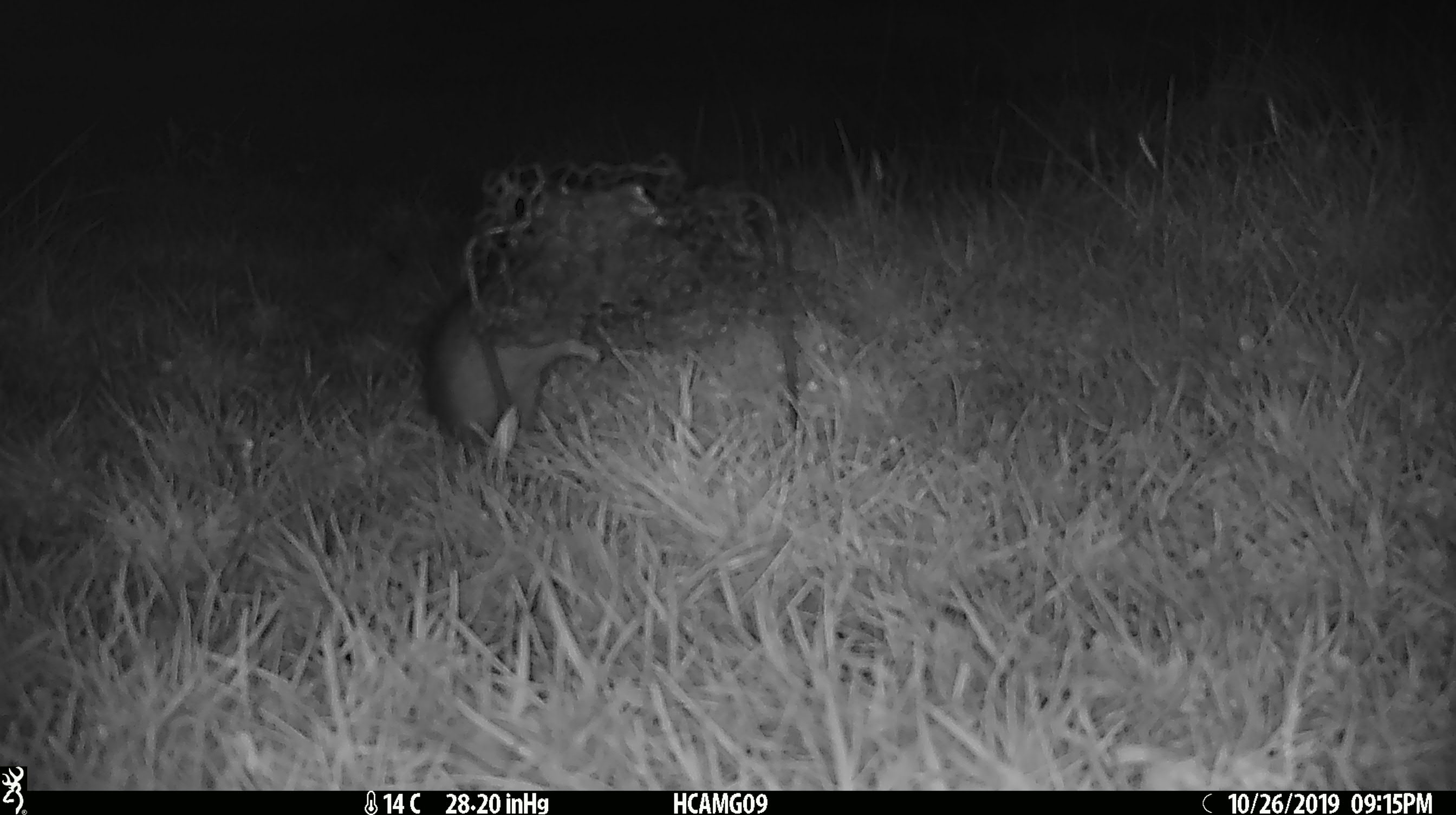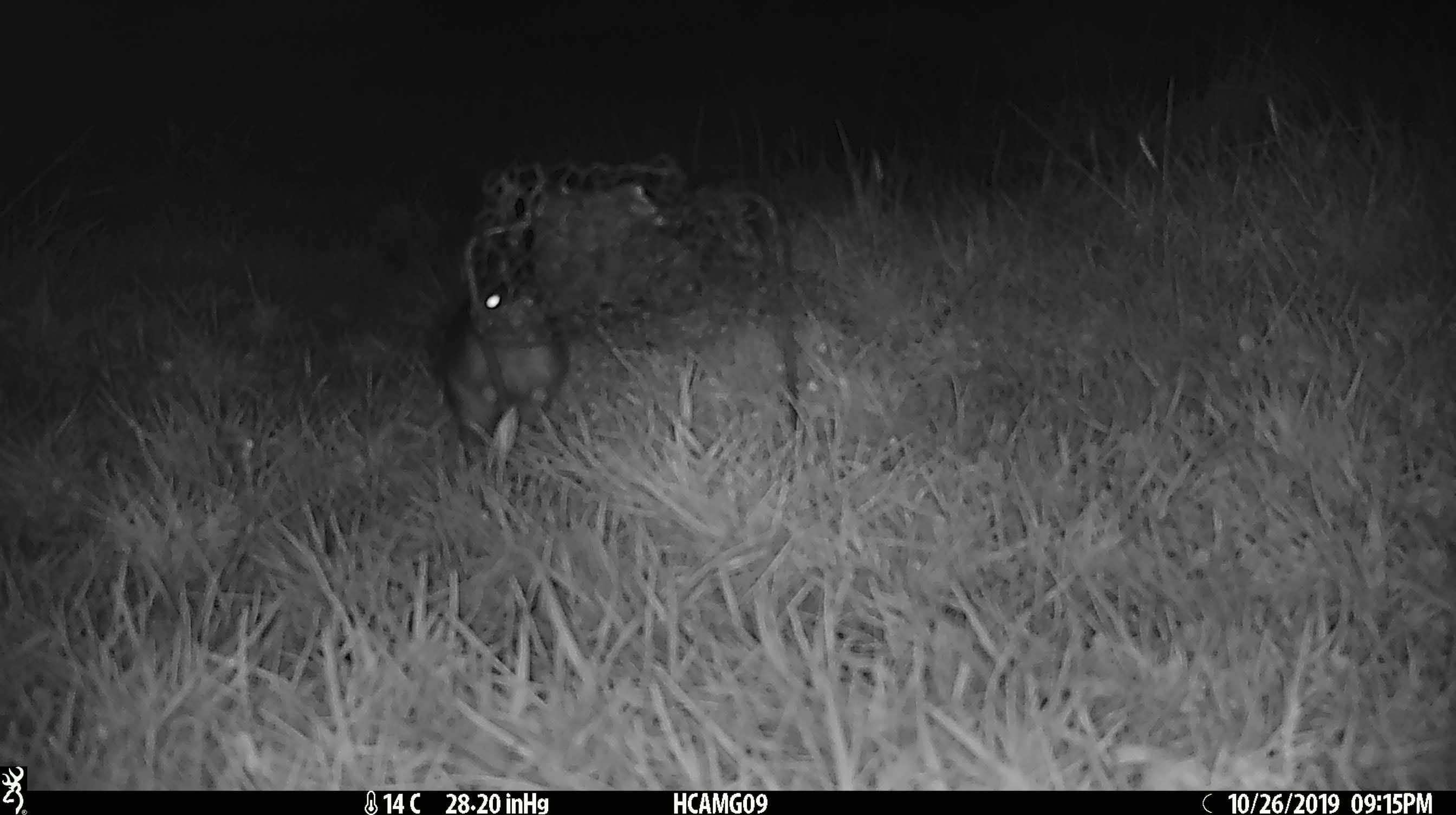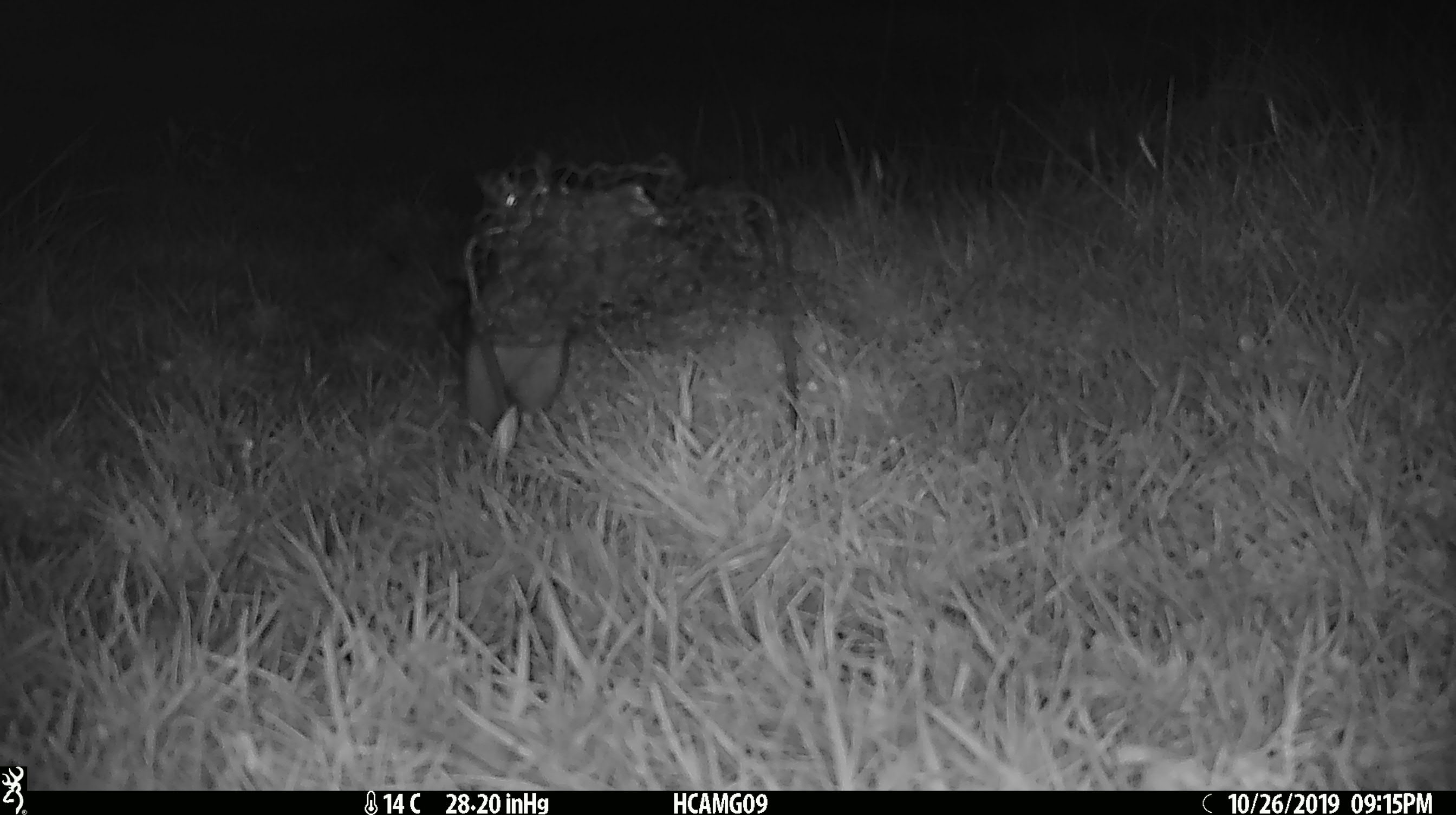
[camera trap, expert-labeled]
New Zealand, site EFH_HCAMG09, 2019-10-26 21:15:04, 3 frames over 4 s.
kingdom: Animalia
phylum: Chordata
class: Mammalia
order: Rodentia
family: Muridae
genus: Rattus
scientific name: Rattus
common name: rat